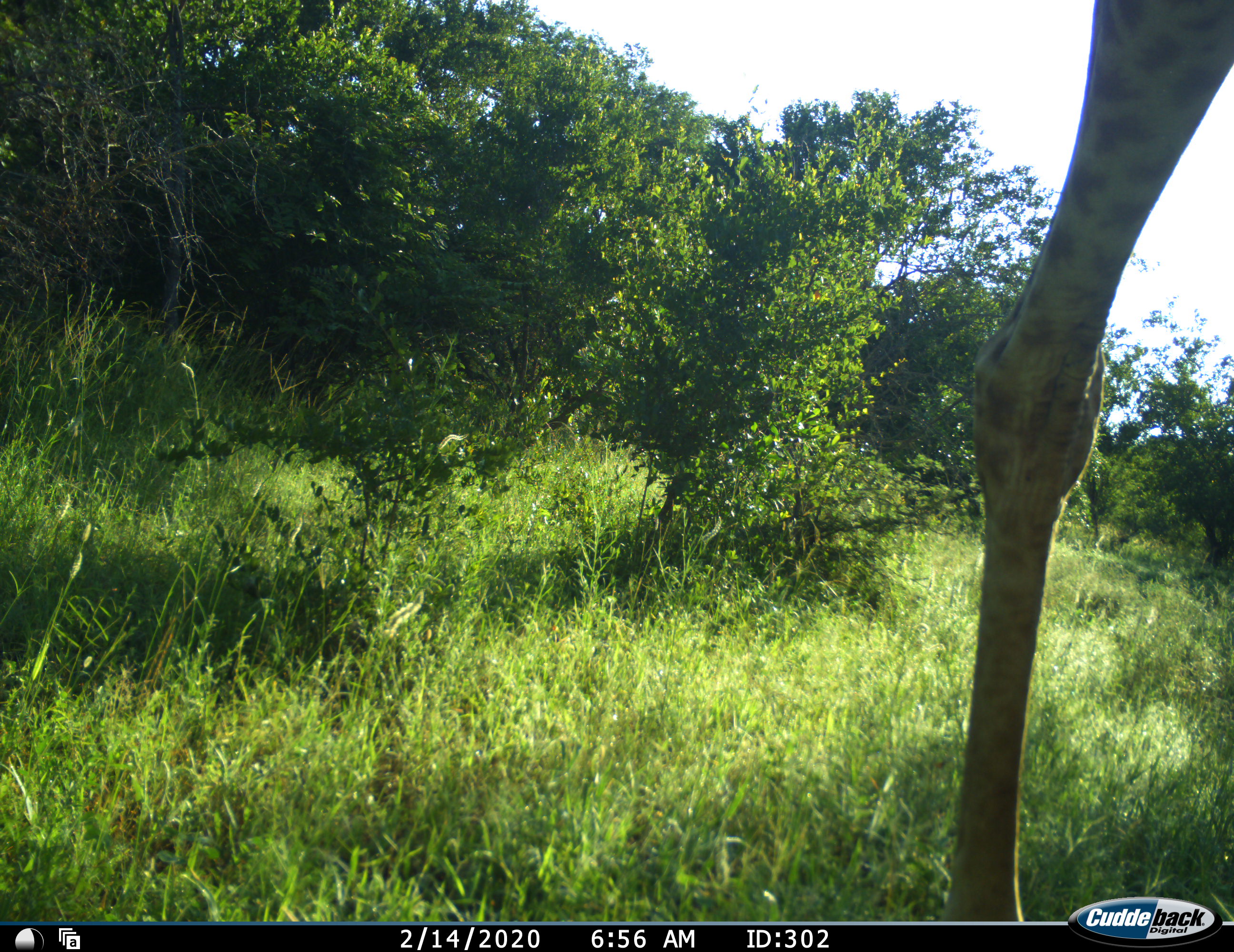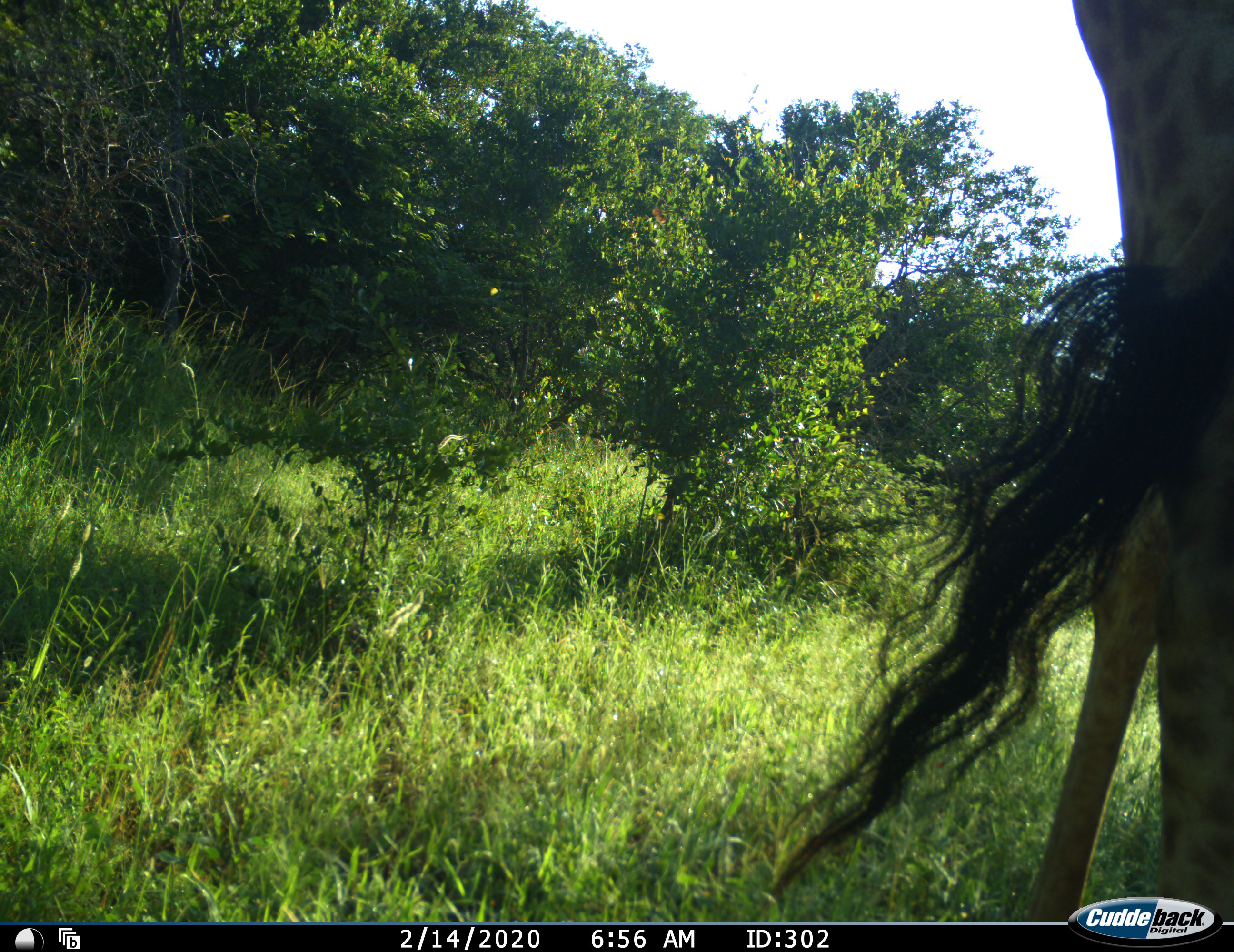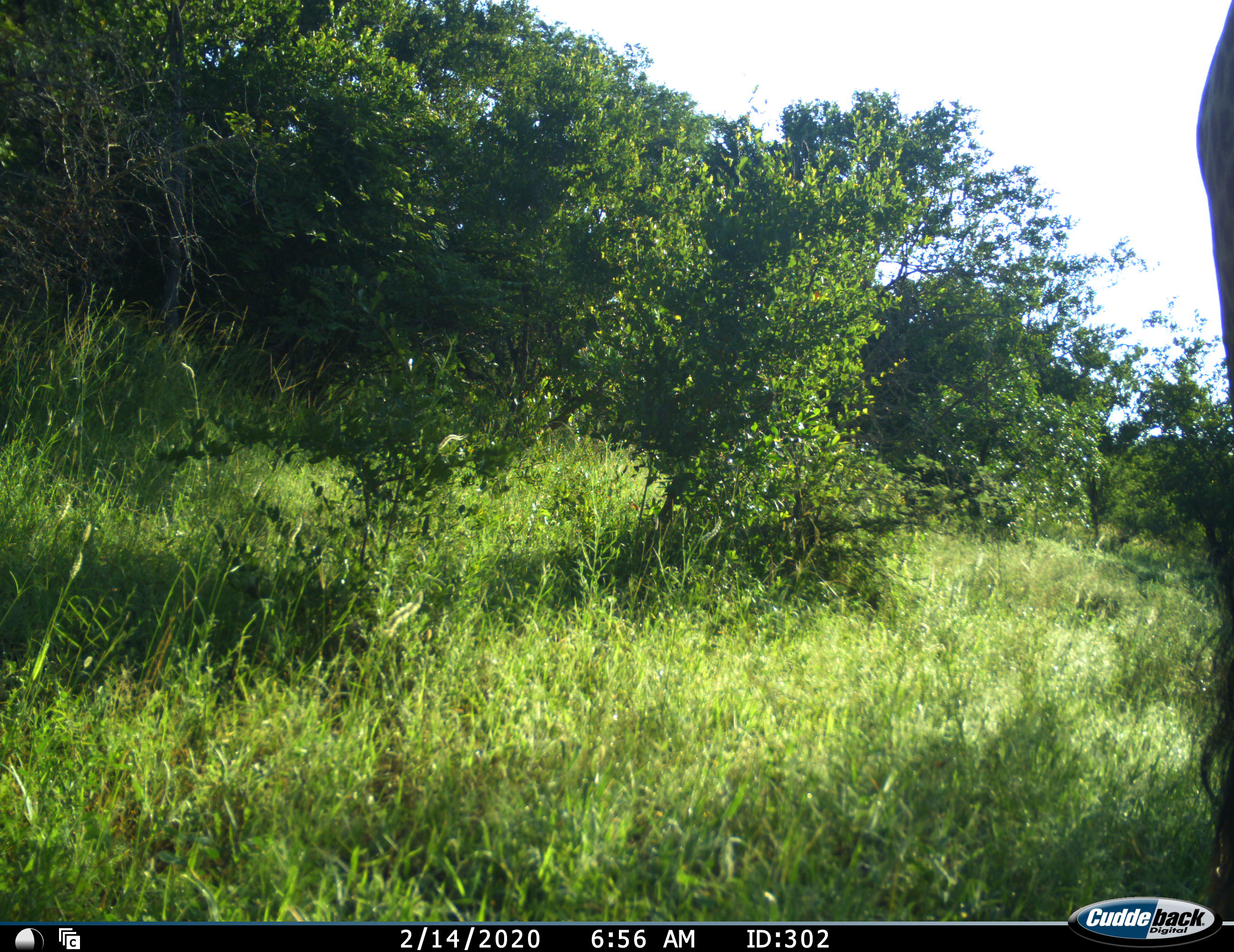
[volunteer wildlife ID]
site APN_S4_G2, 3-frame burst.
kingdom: Animalia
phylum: Chordata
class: Mammalia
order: Artiodactyla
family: Giraffidae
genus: Giraffa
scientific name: Giraffa camelopardalis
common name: giraffe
Giraffe (Giraffa camelopardalis), count 1. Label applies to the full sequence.